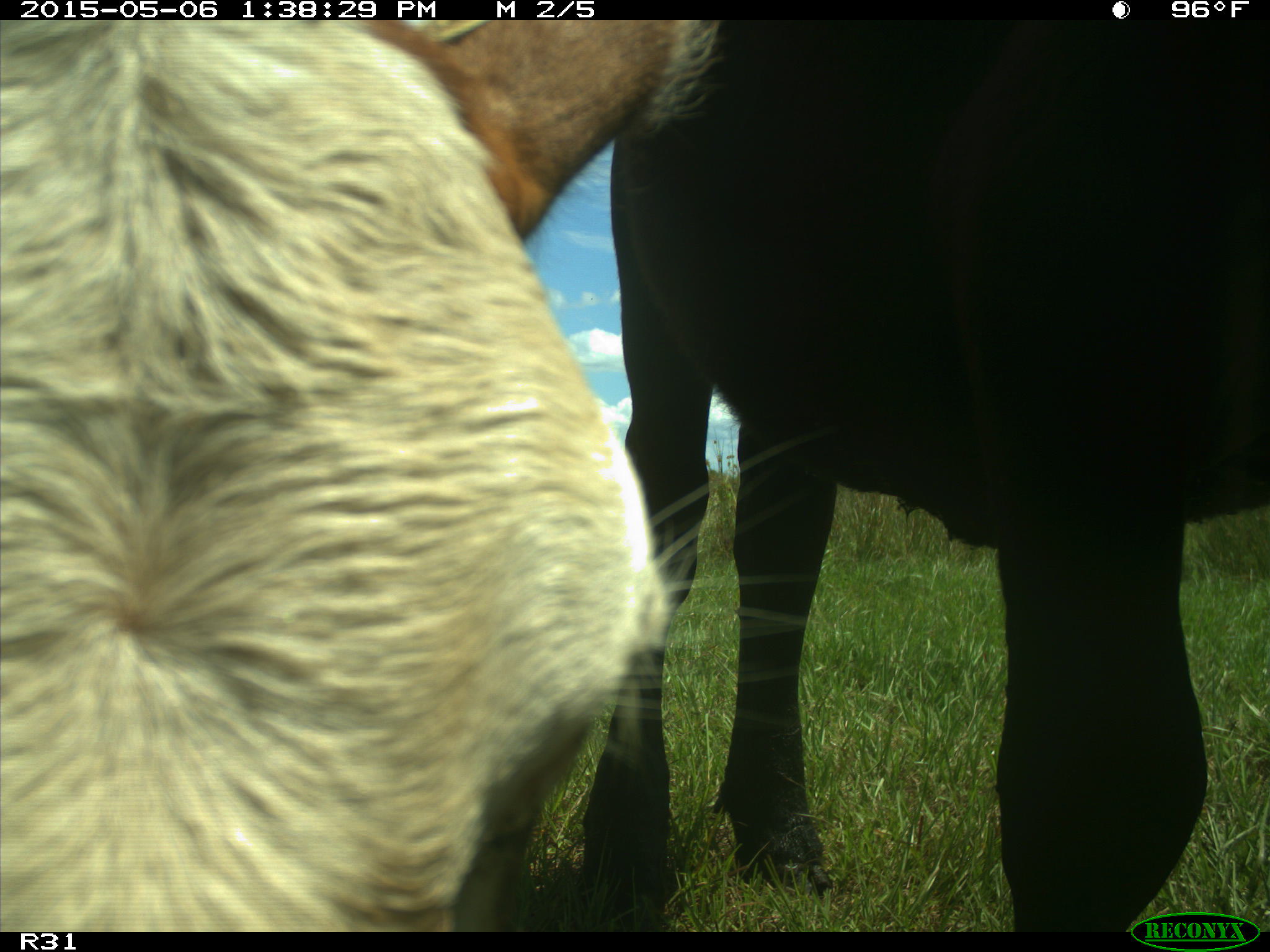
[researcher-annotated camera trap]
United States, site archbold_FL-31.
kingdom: Animalia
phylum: Chordata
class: Mammalia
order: Artiodactyla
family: Bovidae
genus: Bos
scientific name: Bos taurus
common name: domestic cow